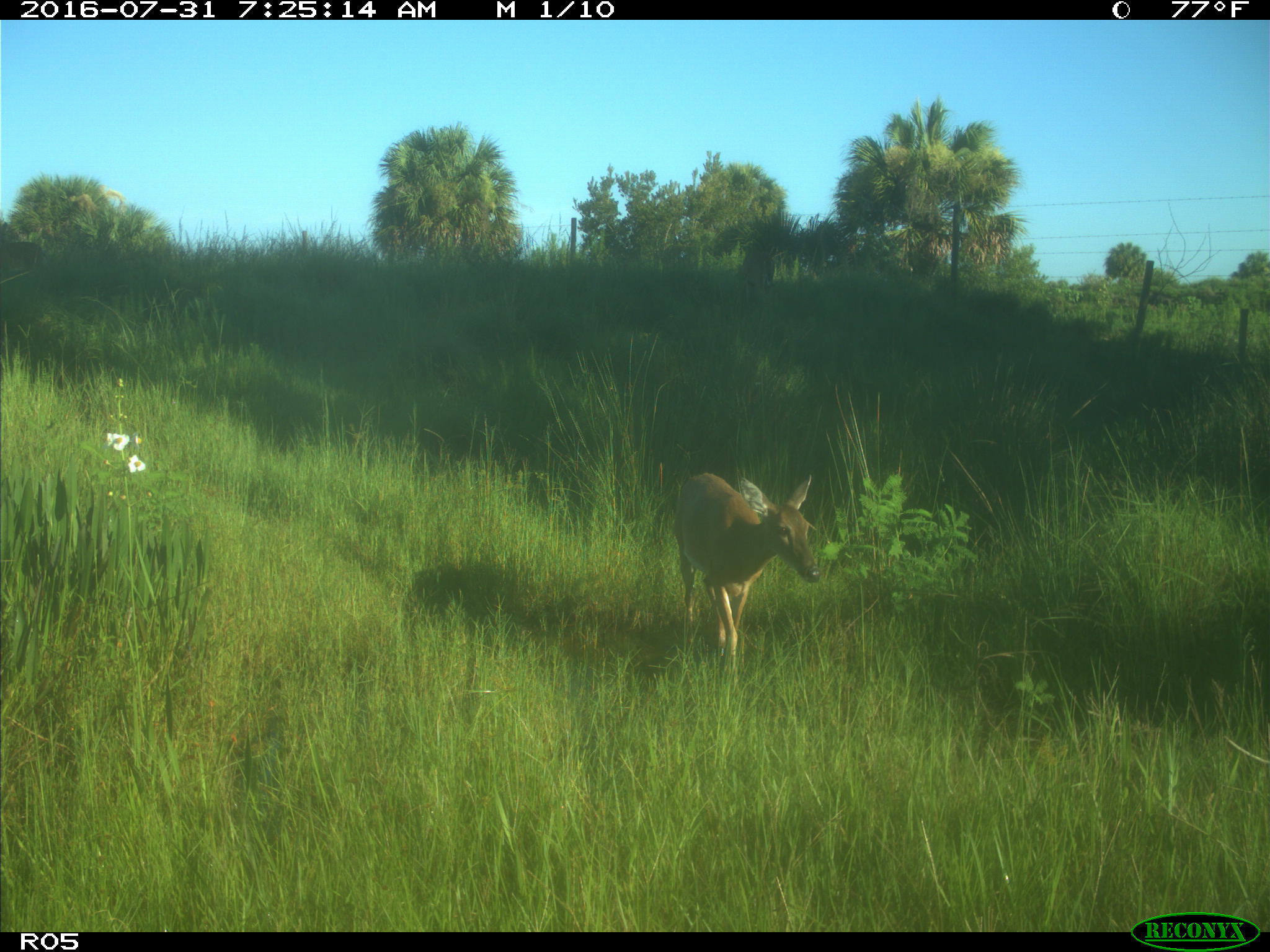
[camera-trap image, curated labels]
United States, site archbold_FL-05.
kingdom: Animalia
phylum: Chordata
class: Mammalia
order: Artiodactyla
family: Cervidae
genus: Odocoileus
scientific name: Odocoileus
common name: deer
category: unidentified deer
Unidentified deer (deer) (Odocoileus).